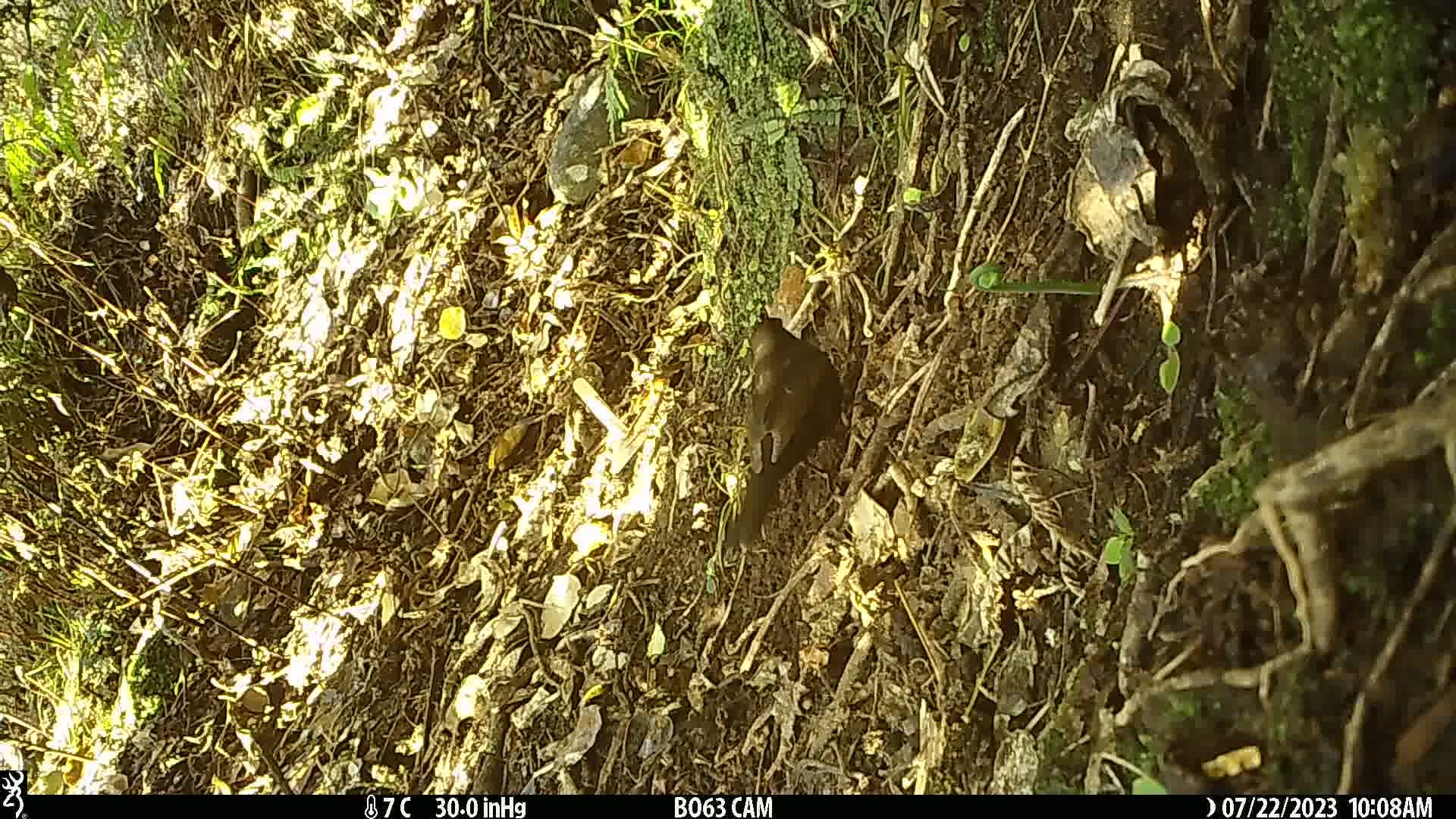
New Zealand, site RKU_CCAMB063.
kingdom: Animalia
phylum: Chordata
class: Aves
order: Passeriformes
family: Turdidae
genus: Turdus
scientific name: Turdus merula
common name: eurasian blackbird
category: blackbird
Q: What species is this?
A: Blackbird (eurasian blackbird) (Turdus merula).